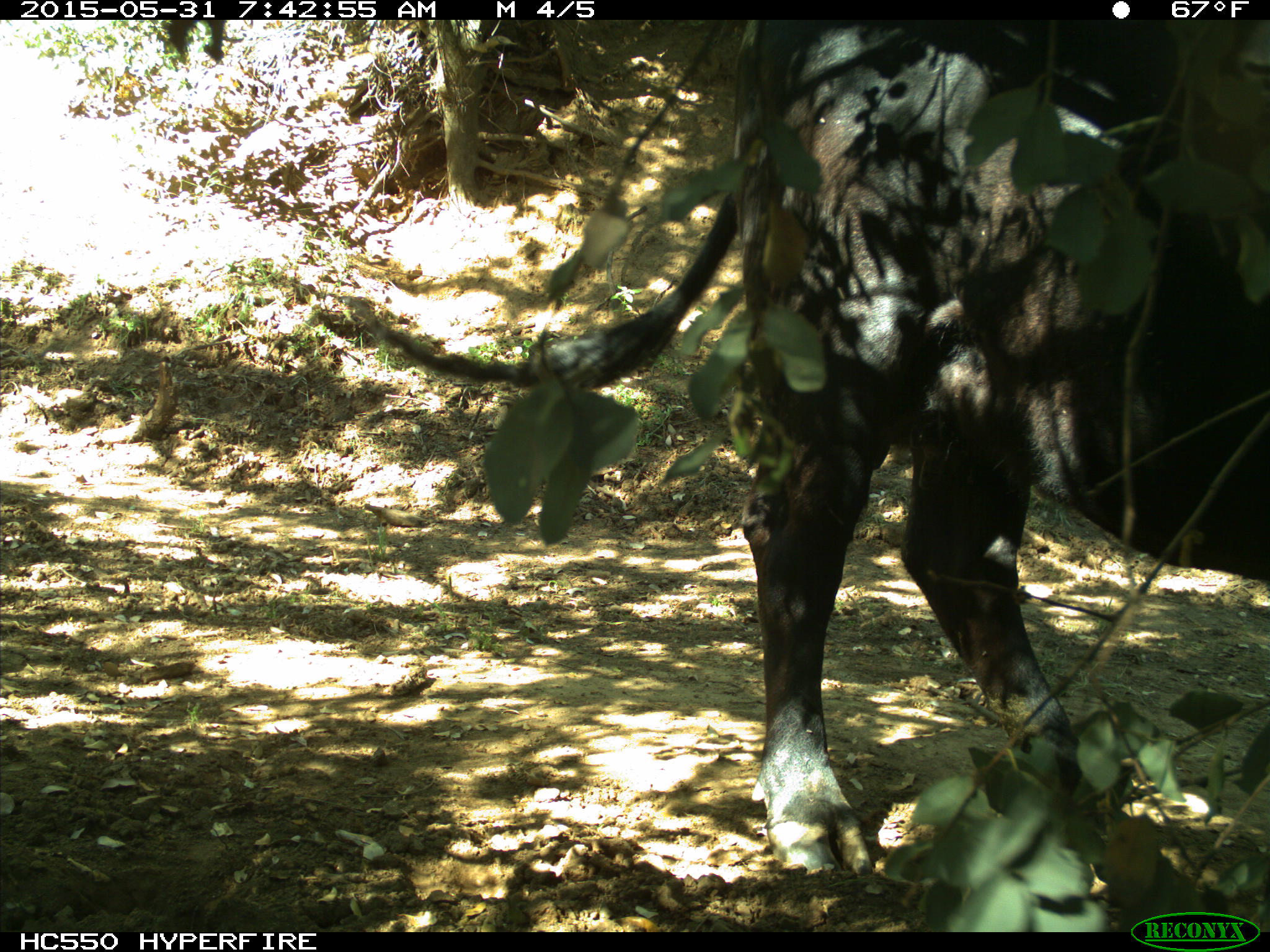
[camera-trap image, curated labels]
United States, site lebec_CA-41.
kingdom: Animalia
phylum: Chordata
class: Mammalia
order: Artiodactyla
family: Bovidae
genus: Bos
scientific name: Bos taurus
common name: domestic cow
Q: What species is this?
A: Bos taurus (domestic cow).